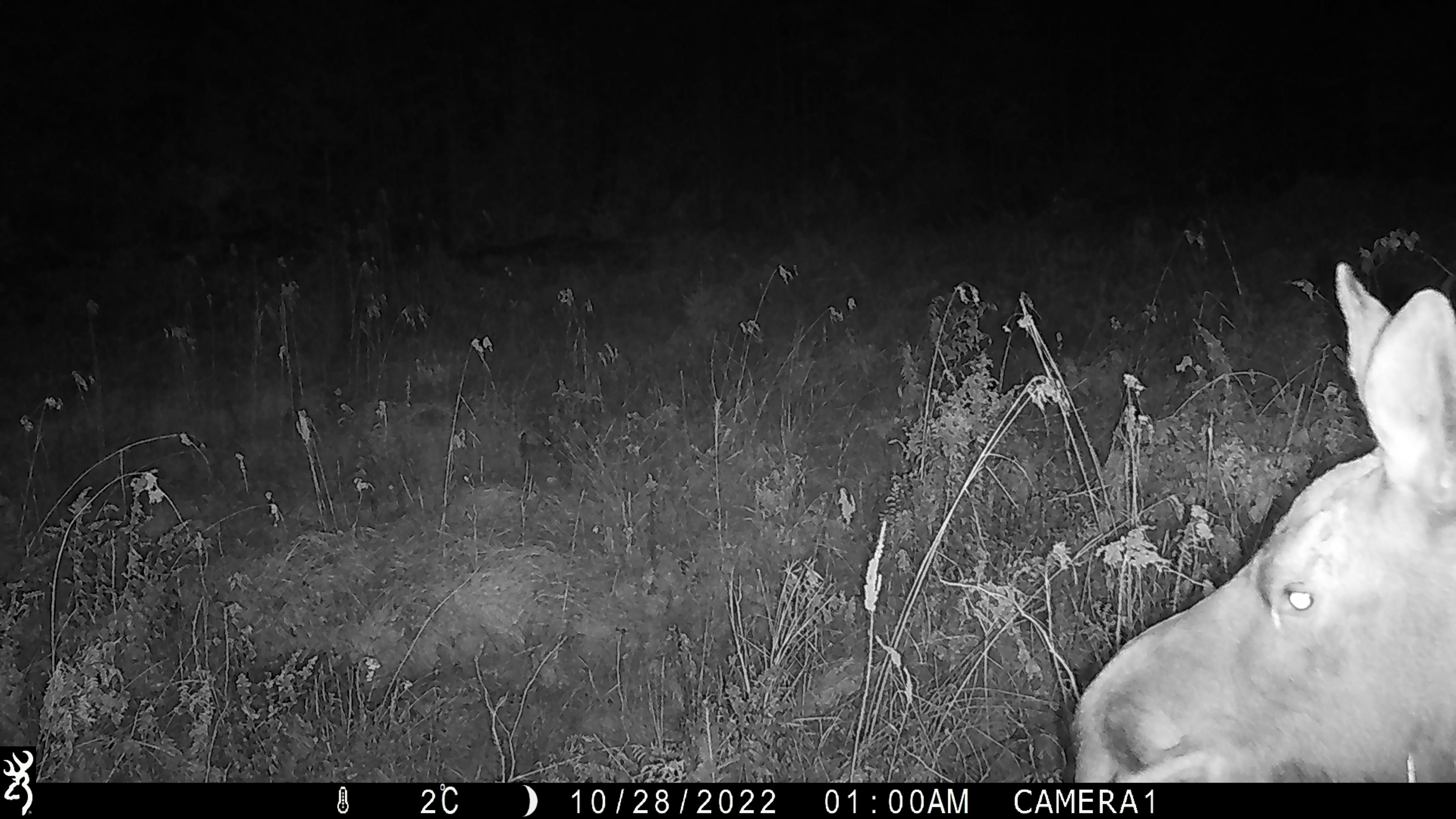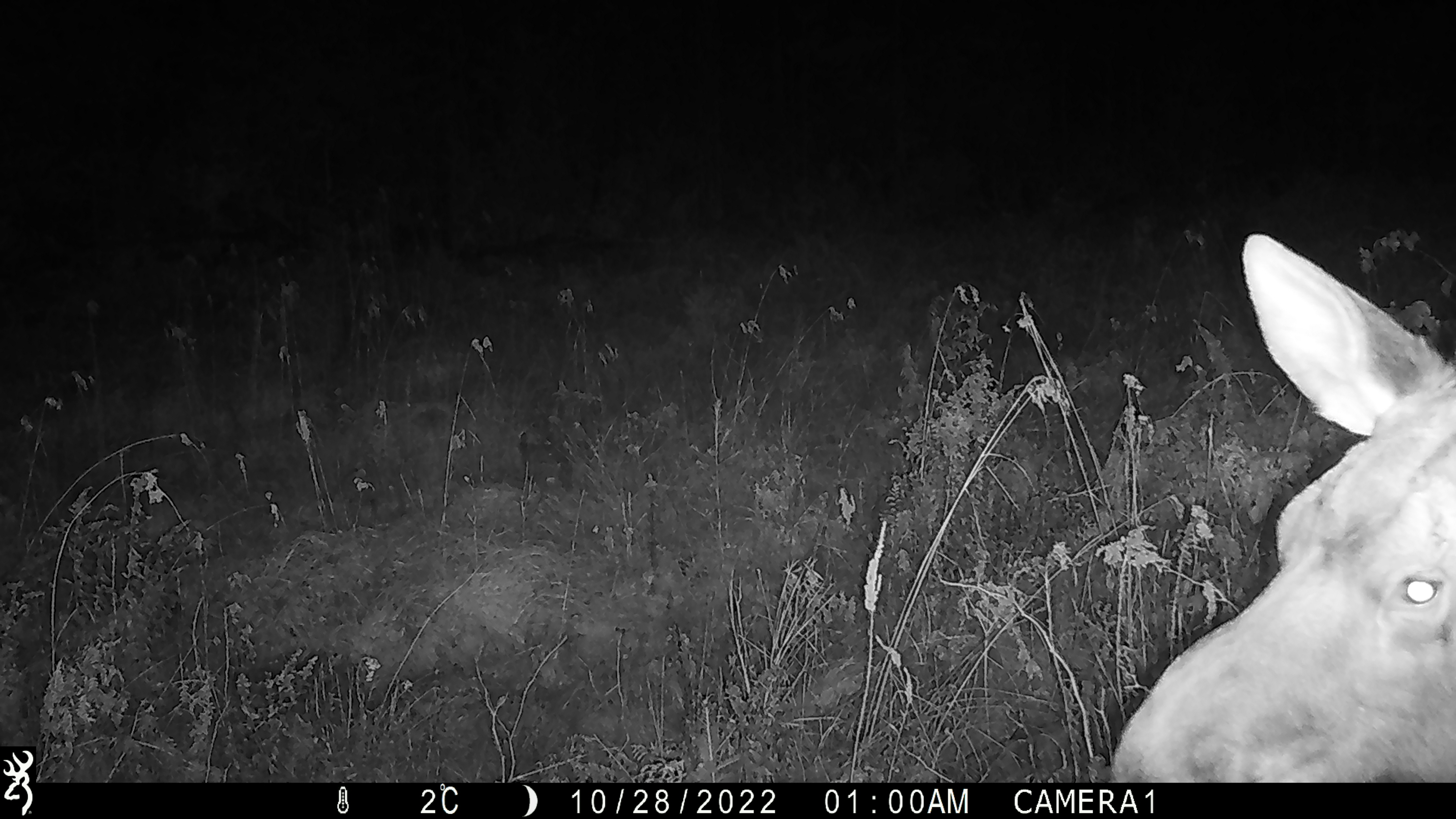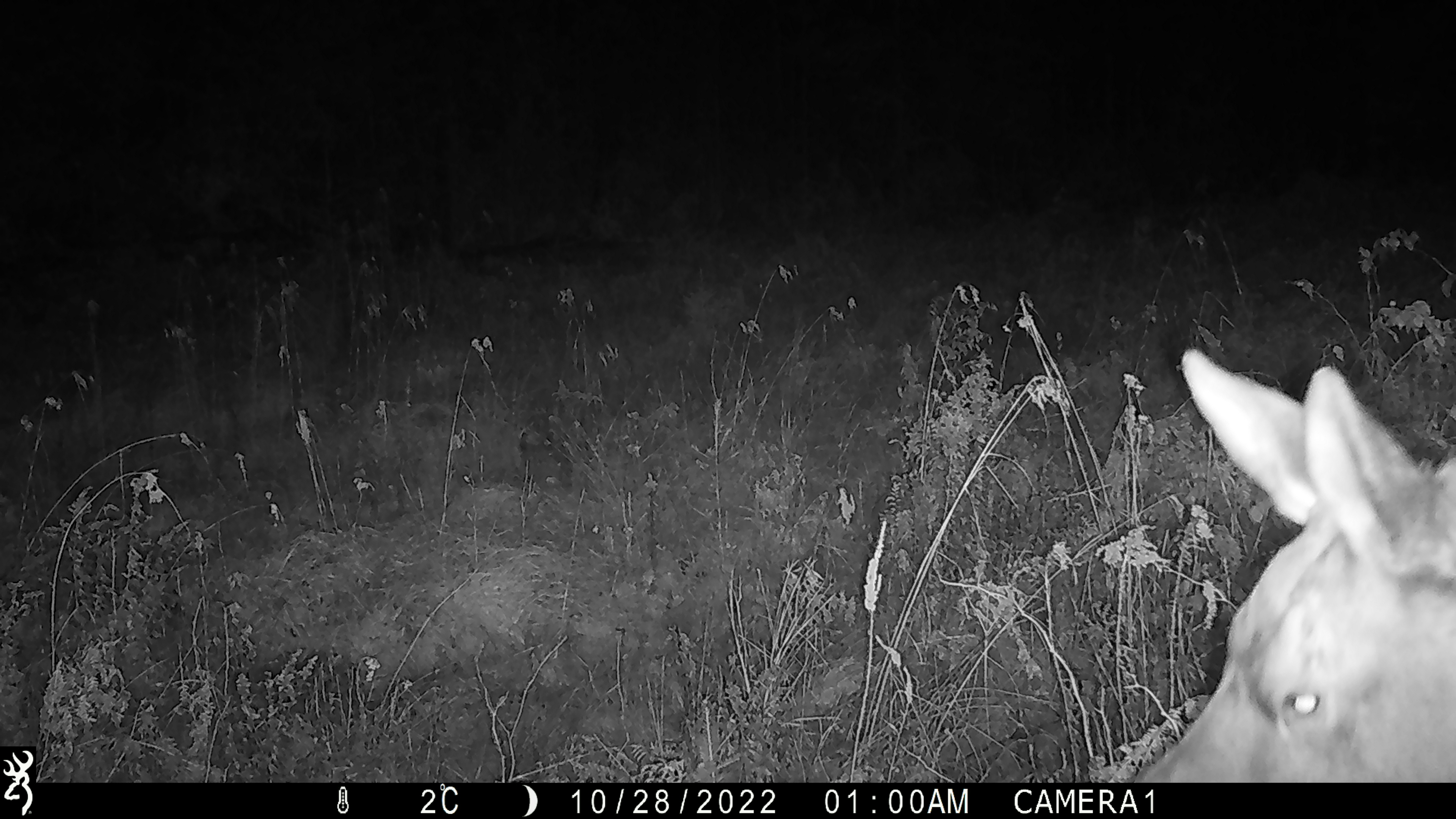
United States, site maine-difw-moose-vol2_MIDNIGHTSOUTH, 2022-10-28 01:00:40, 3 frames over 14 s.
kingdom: Animalia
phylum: Chordata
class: Mammalia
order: Artiodactyla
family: Cervidae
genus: Alces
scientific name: Alces alces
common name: moose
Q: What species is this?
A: Moose (Alces alces).